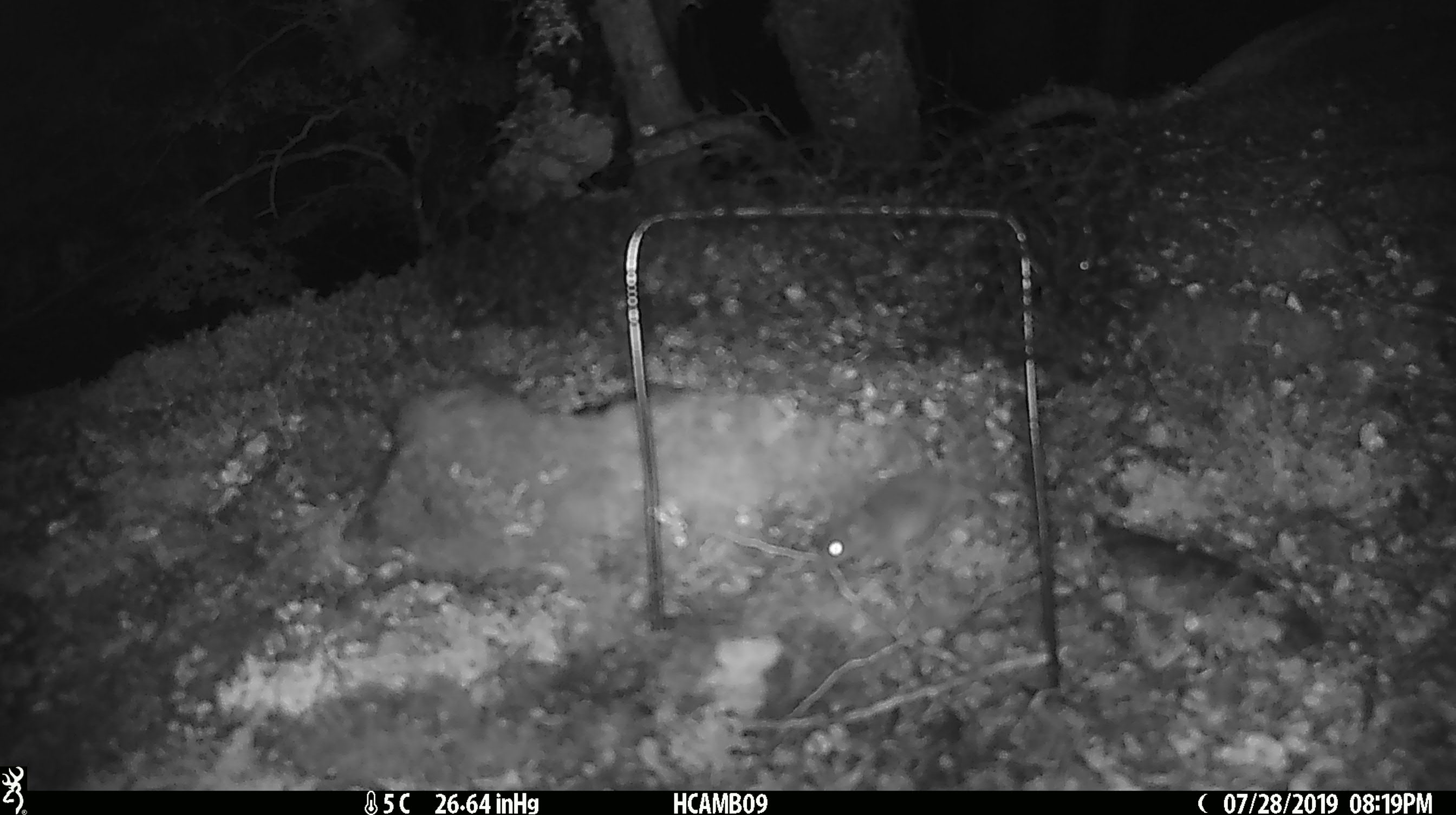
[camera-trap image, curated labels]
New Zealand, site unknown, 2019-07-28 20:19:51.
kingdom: Animalia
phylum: Chordata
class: Mammalia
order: Rodentia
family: Muridae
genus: Mus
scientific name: Mus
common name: mouse